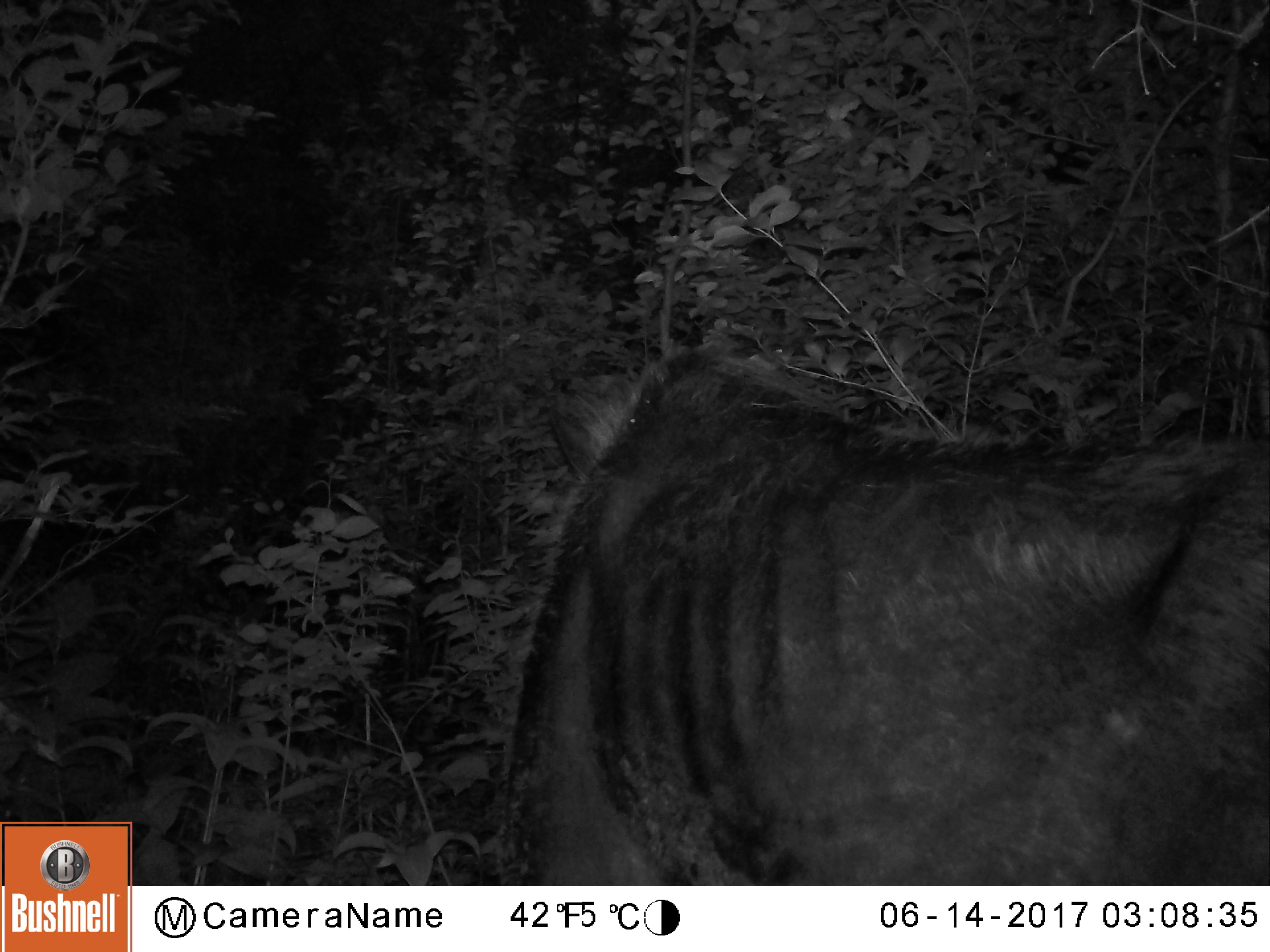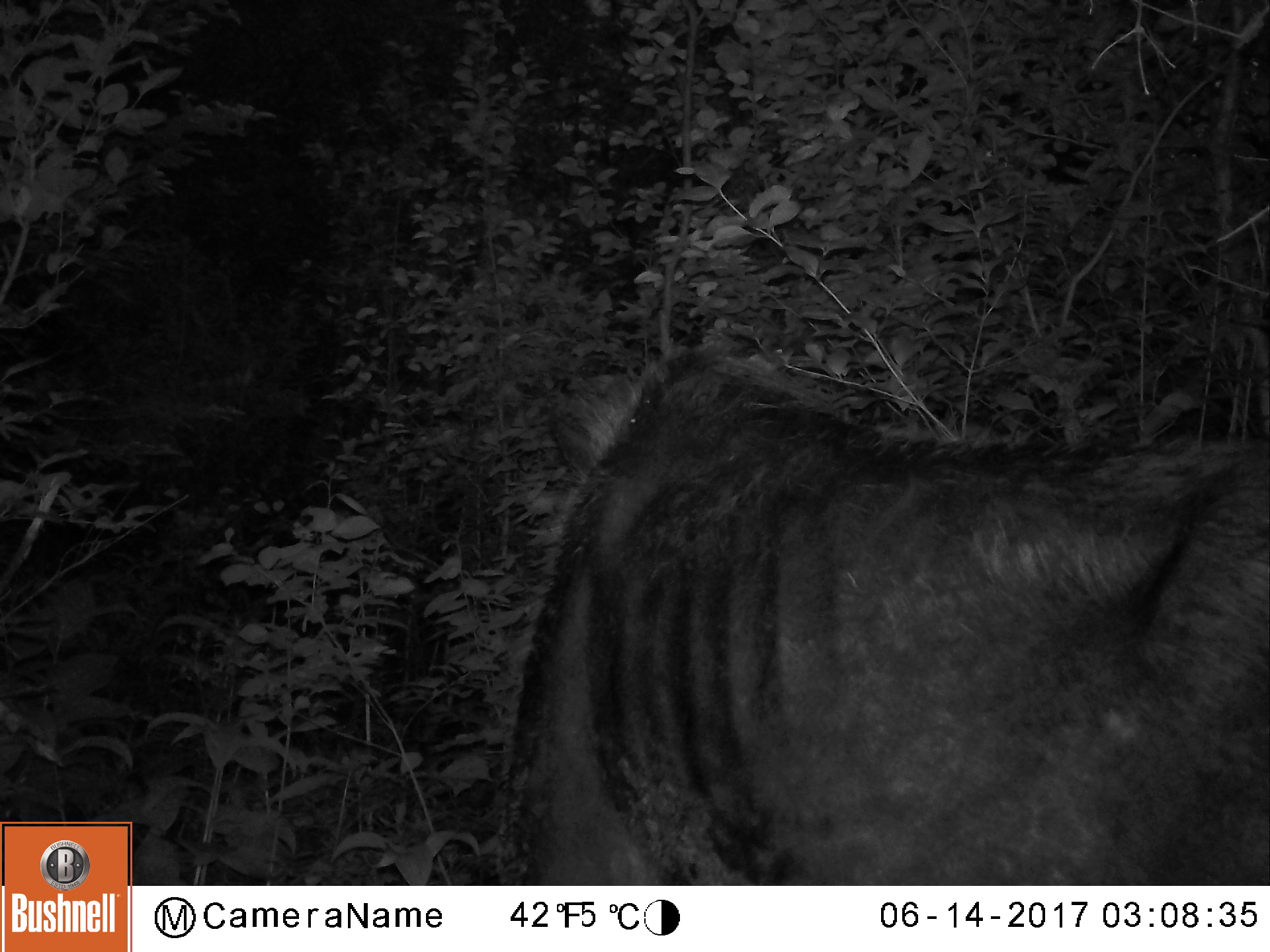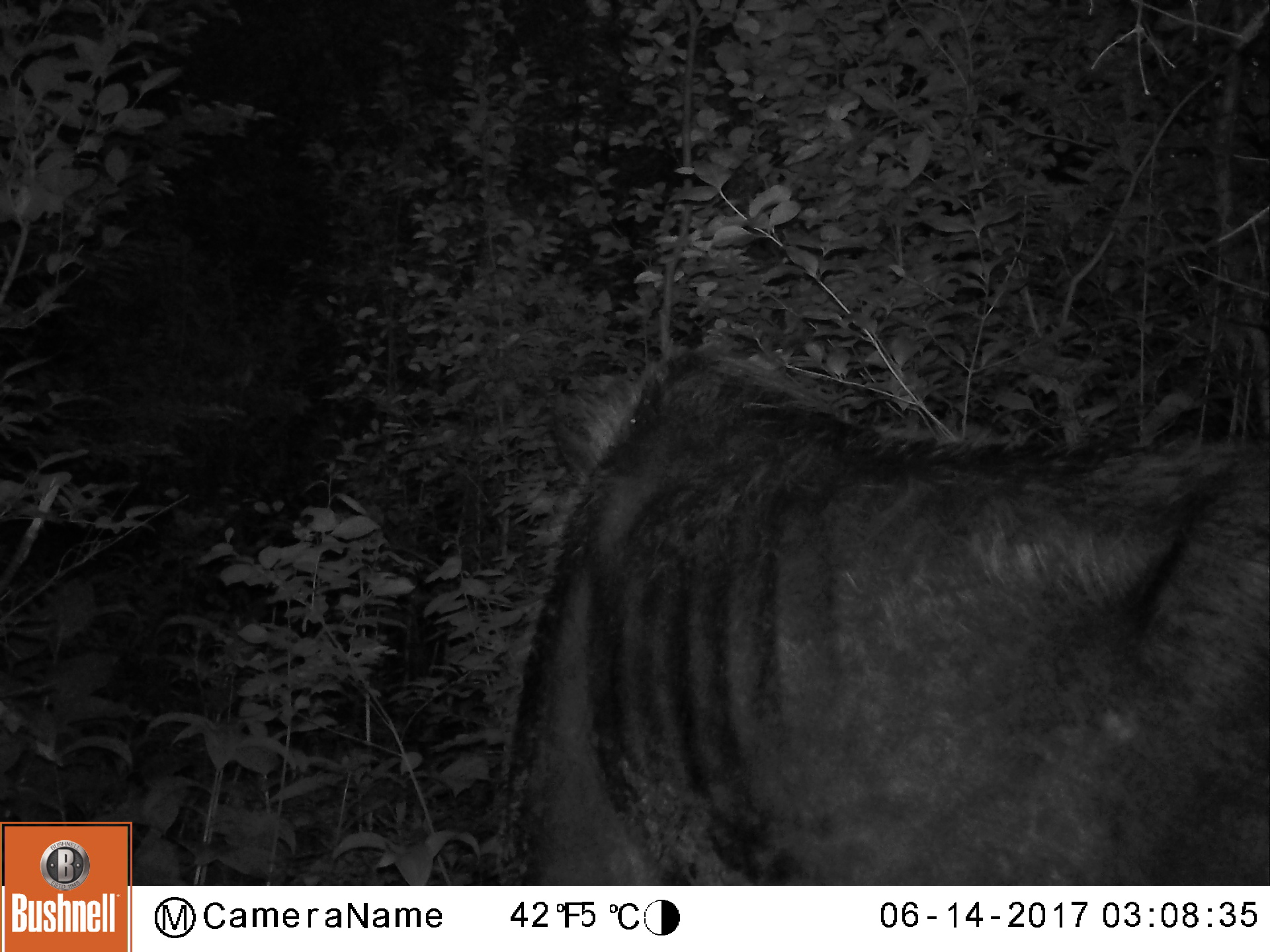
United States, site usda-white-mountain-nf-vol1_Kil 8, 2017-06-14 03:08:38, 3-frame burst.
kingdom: Animalia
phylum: Chordata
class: Mammalia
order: Artiodactyla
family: Cervidae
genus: Alces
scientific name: Alces alces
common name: moose